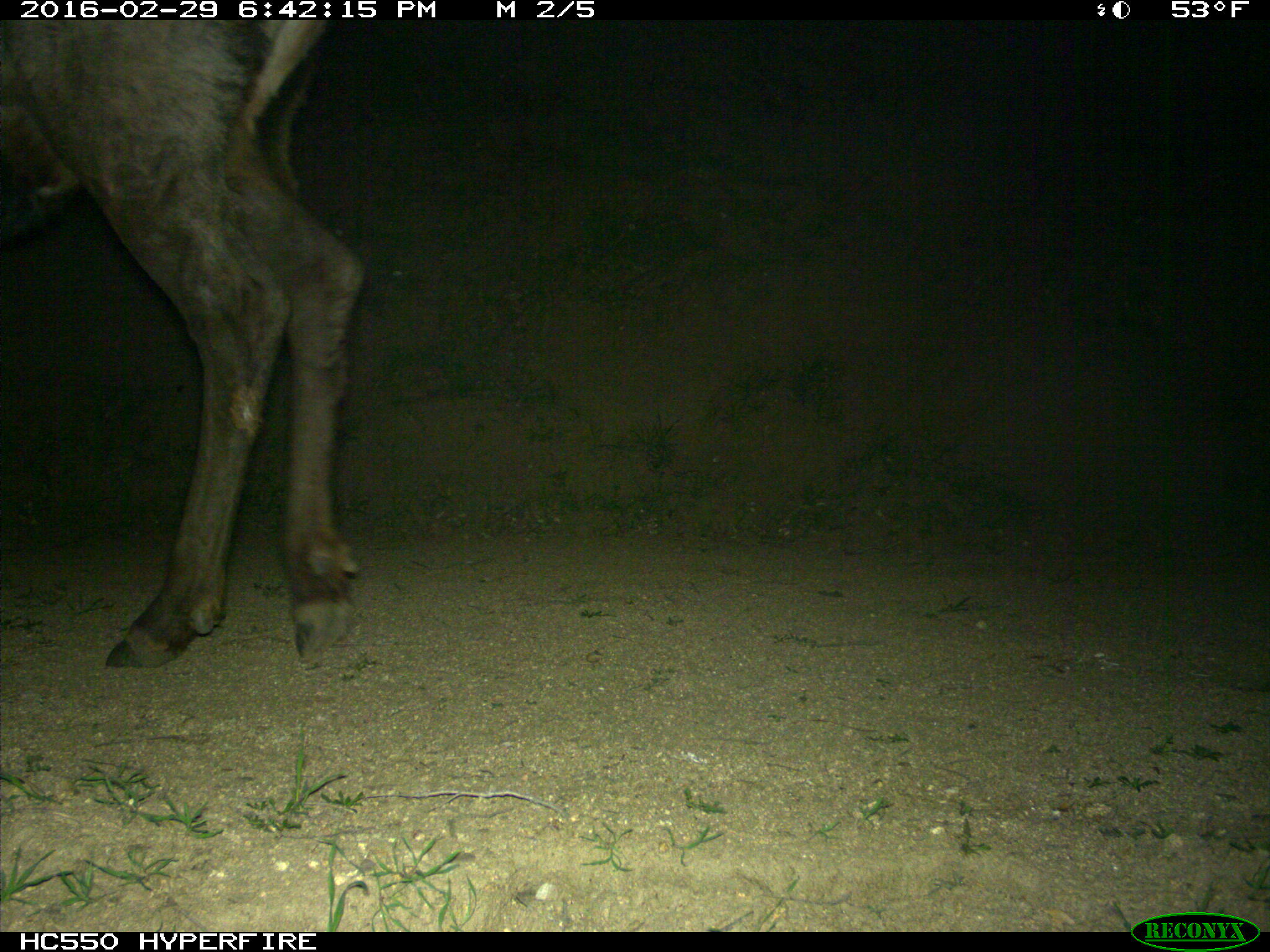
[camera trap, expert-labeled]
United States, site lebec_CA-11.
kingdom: Animalia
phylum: Chordata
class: Mammalia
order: Artiodactyla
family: Cervidae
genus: Cervus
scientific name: Cervus canadensis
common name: elk